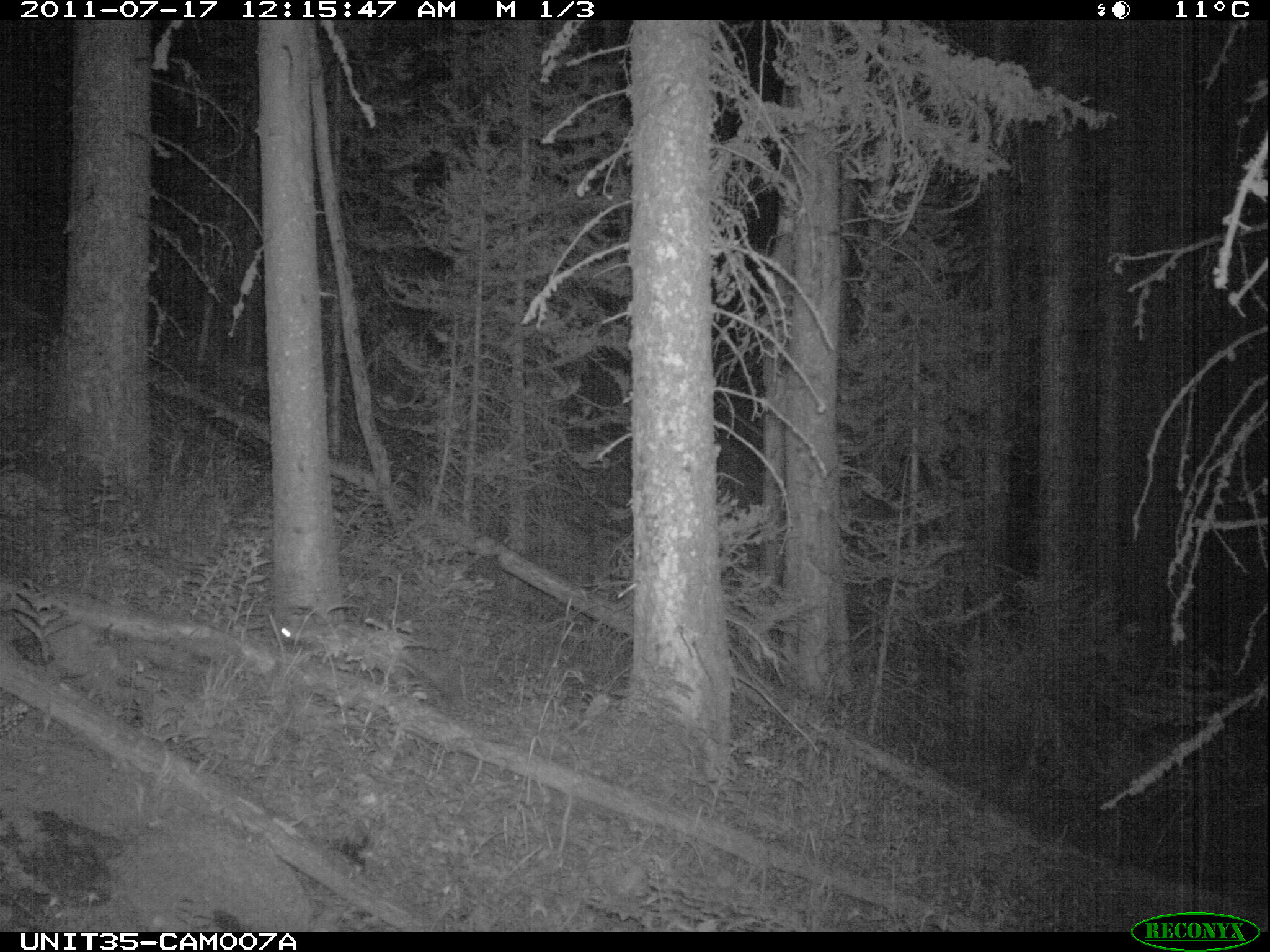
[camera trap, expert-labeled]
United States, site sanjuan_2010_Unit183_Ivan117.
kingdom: Animalia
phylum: Chordata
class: Mammalia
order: Carnivora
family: Mustelidae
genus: Martes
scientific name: Martes americana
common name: american marten